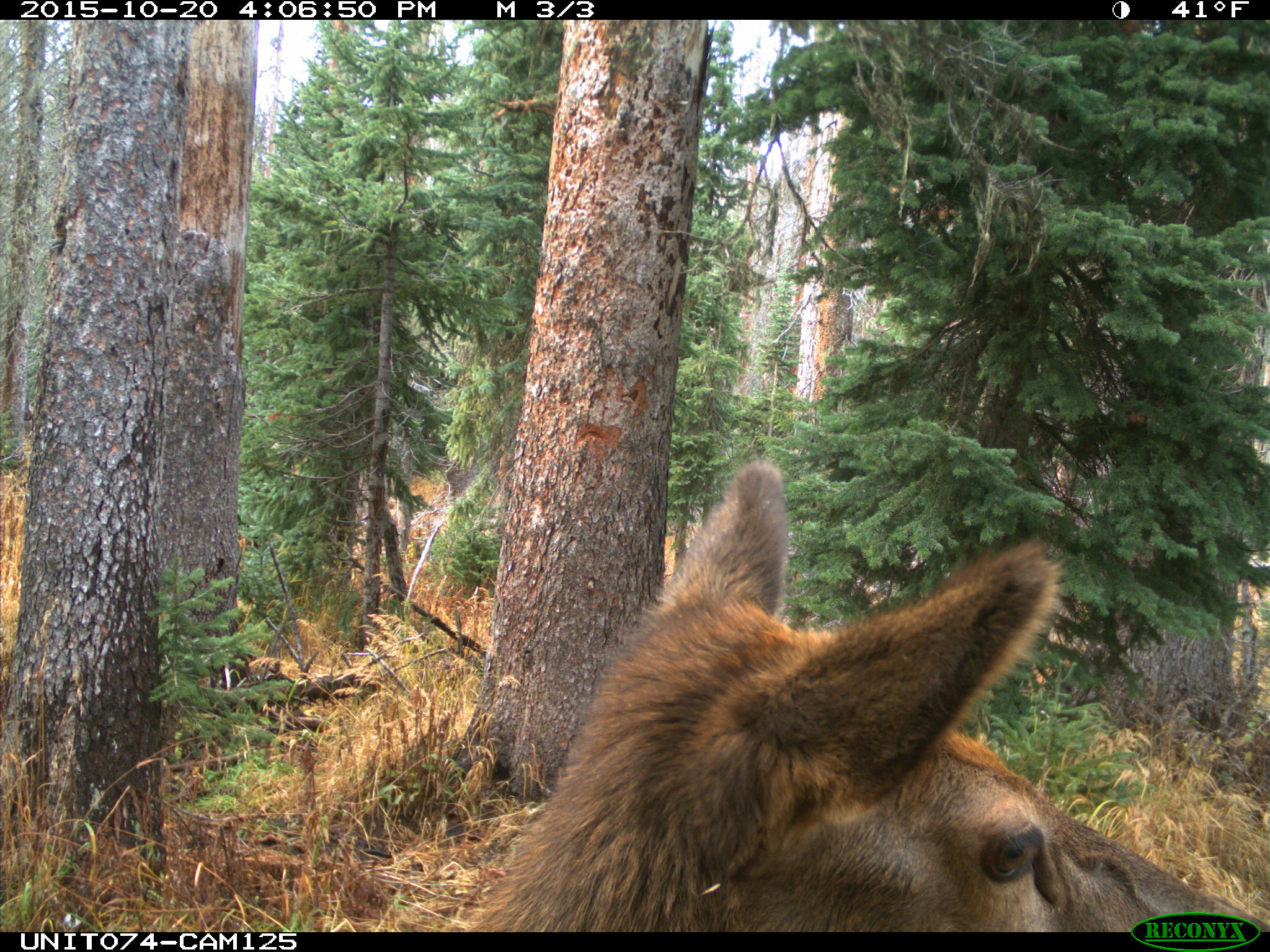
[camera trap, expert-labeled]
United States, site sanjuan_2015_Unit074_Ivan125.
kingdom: Animalia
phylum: Chordata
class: Mammalia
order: Artiodactyla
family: Cervidae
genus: Cervus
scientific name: Cervus elaphus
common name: red deer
Cervus elaphus (red deer).